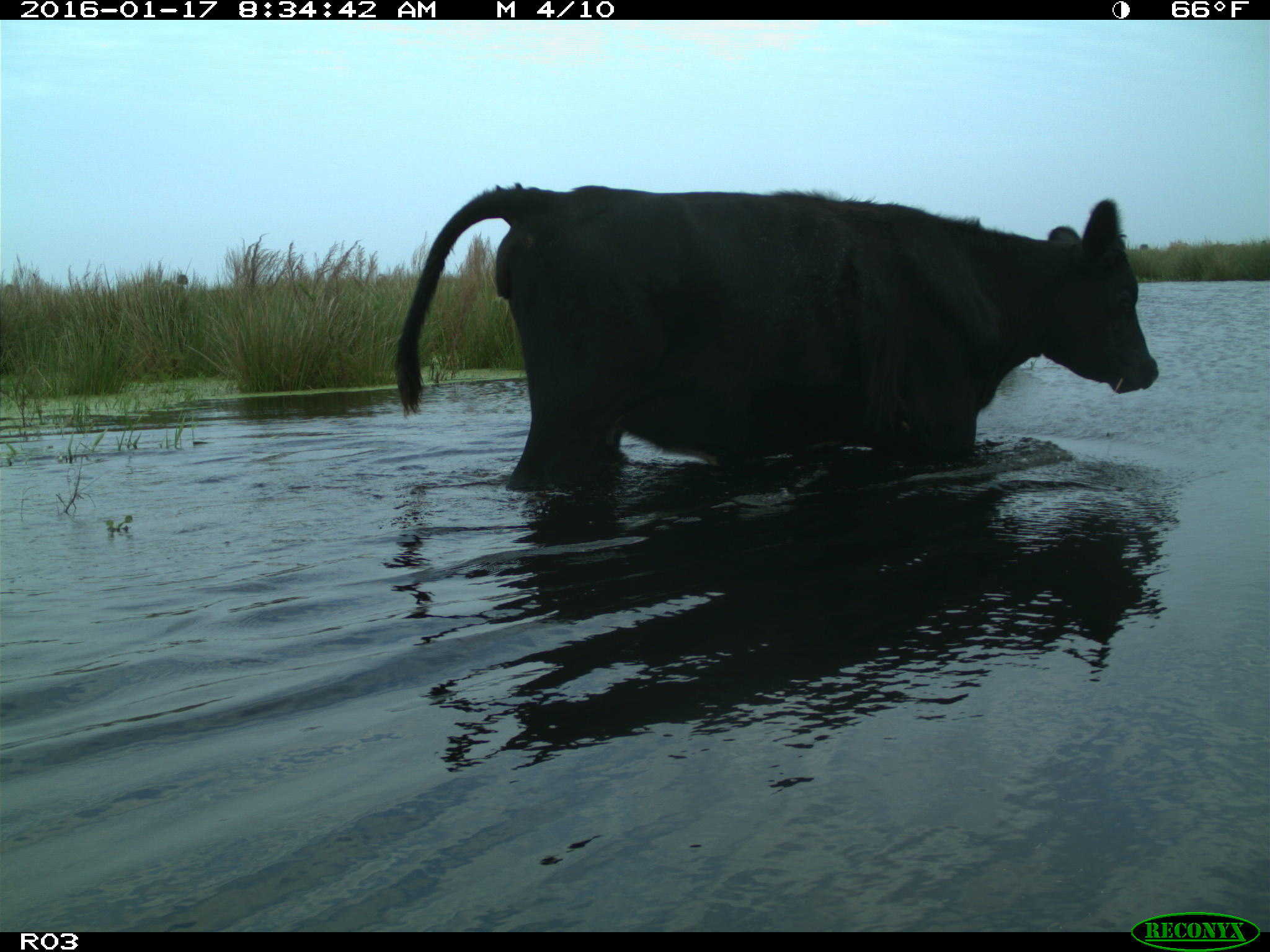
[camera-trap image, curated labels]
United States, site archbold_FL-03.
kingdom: Animalia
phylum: Chordata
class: Mammalia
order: Artiodactyla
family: Bovidae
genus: Bos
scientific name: Bos taurus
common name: domestic cow